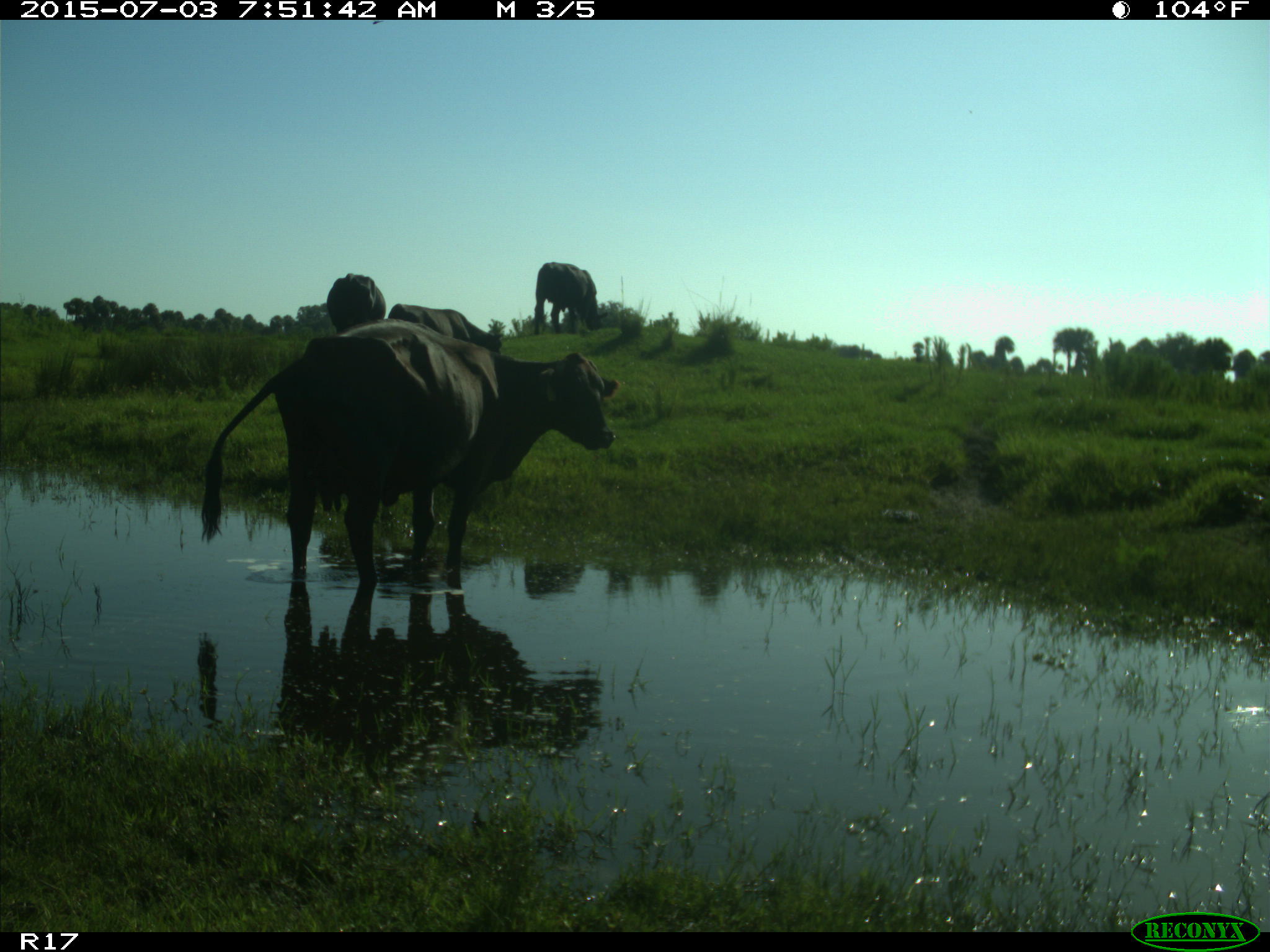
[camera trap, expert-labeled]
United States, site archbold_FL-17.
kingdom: Animalia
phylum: Chordata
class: Mammalia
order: Artiodactyla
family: Bovidae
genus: Bos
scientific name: Bos taurus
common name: domestic cow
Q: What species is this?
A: Bos taurus (domestic cow).